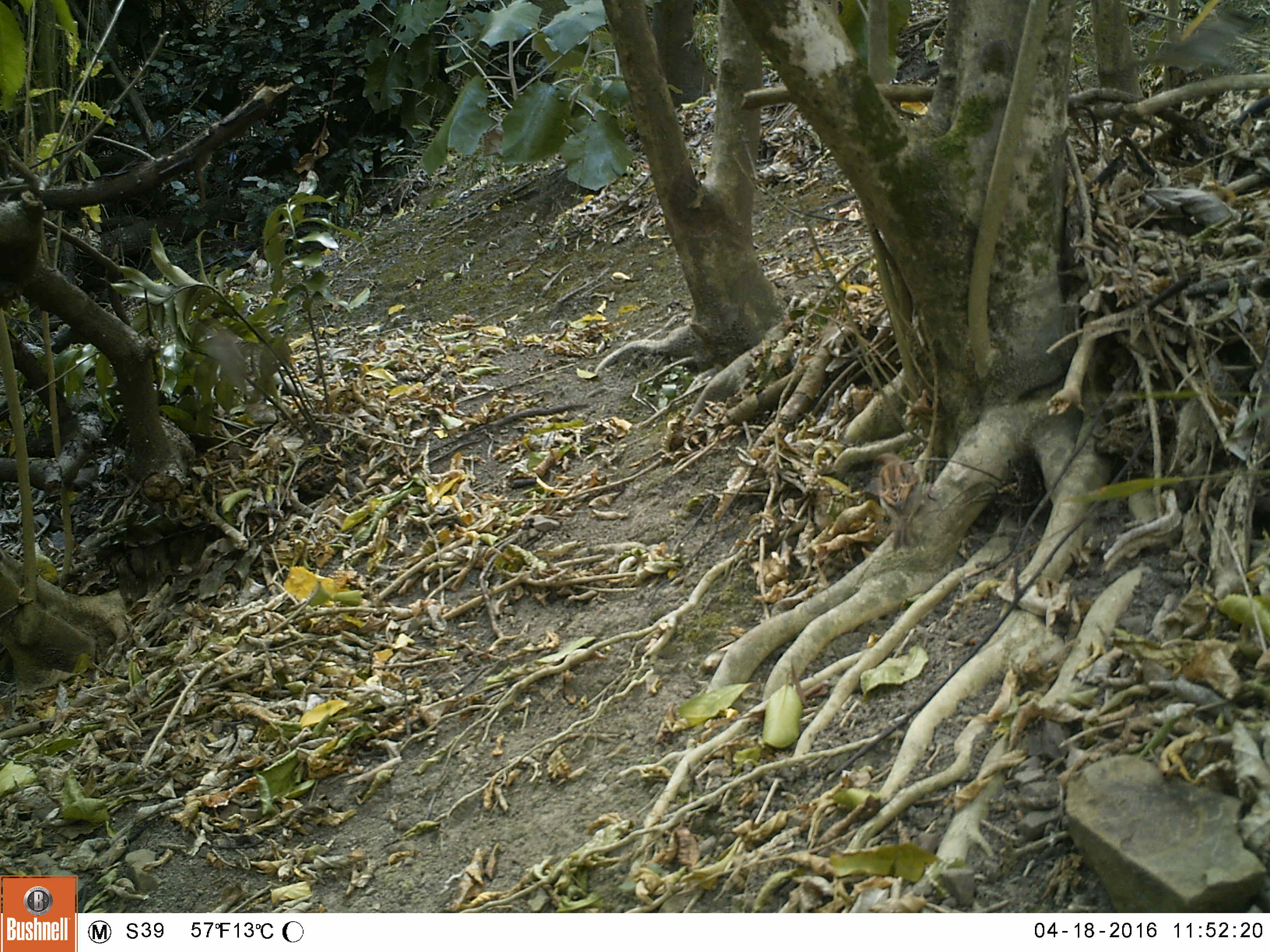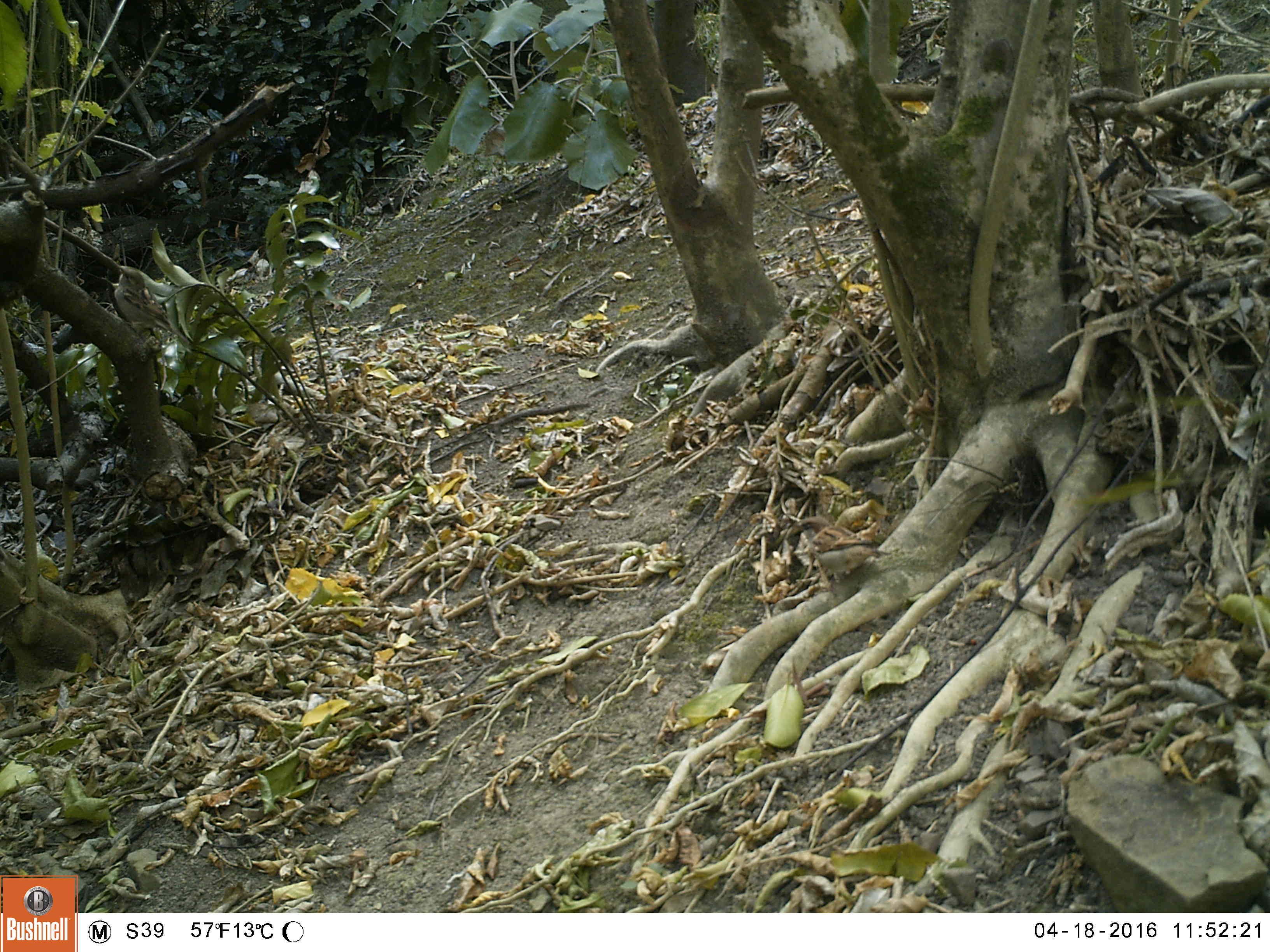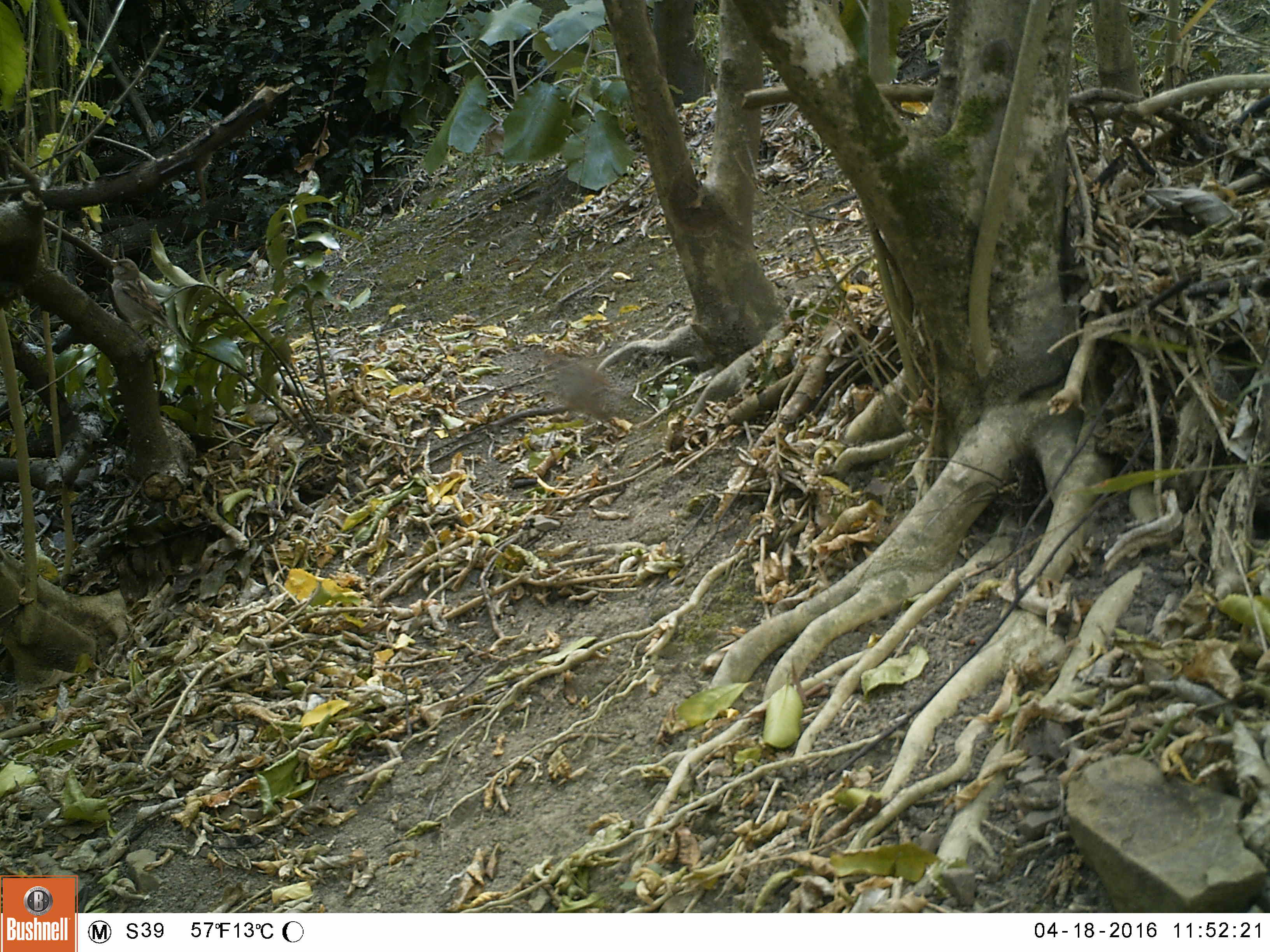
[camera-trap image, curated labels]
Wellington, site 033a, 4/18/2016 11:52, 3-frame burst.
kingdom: Animalia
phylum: Chordata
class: Aves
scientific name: Aves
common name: bird